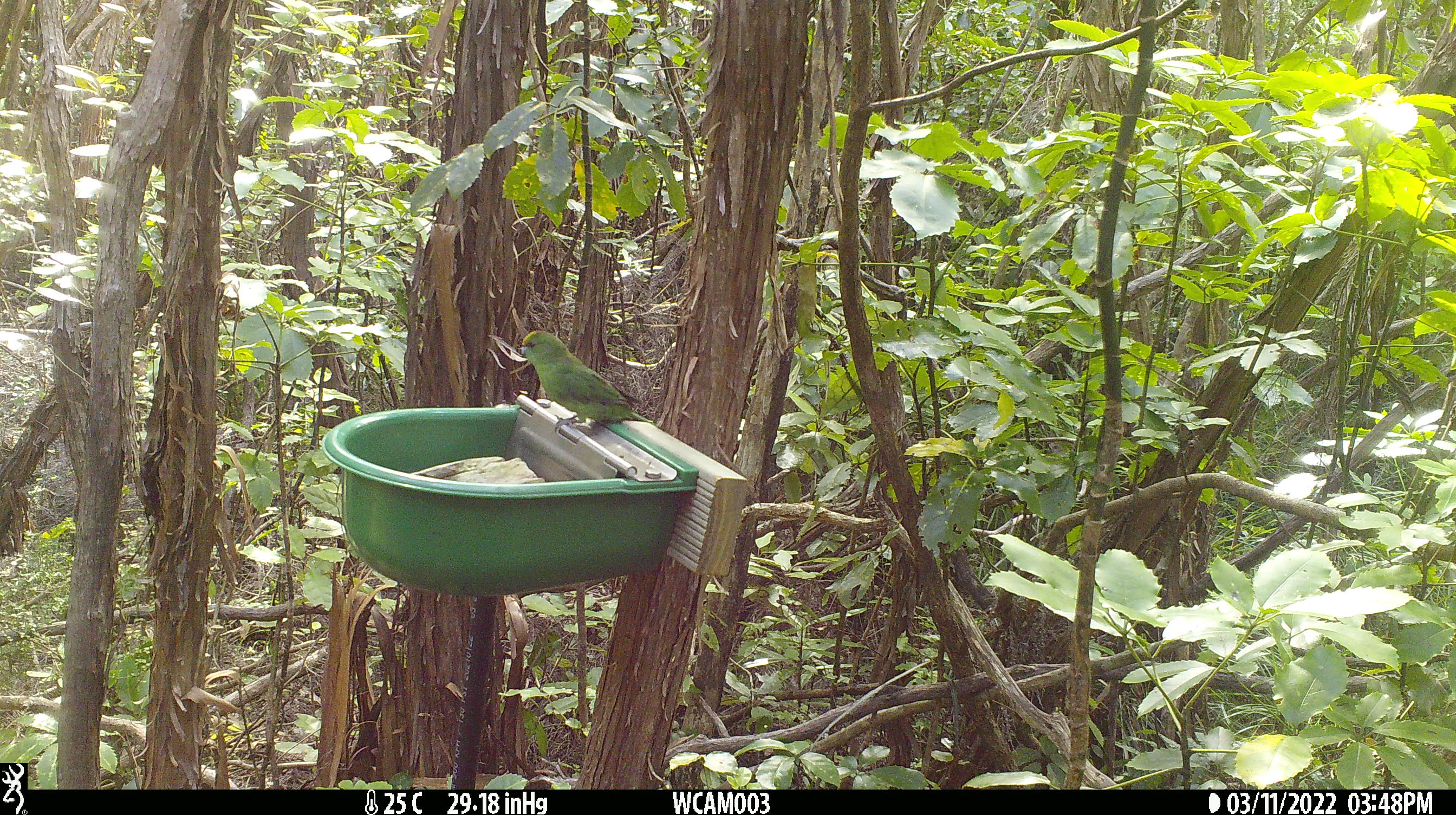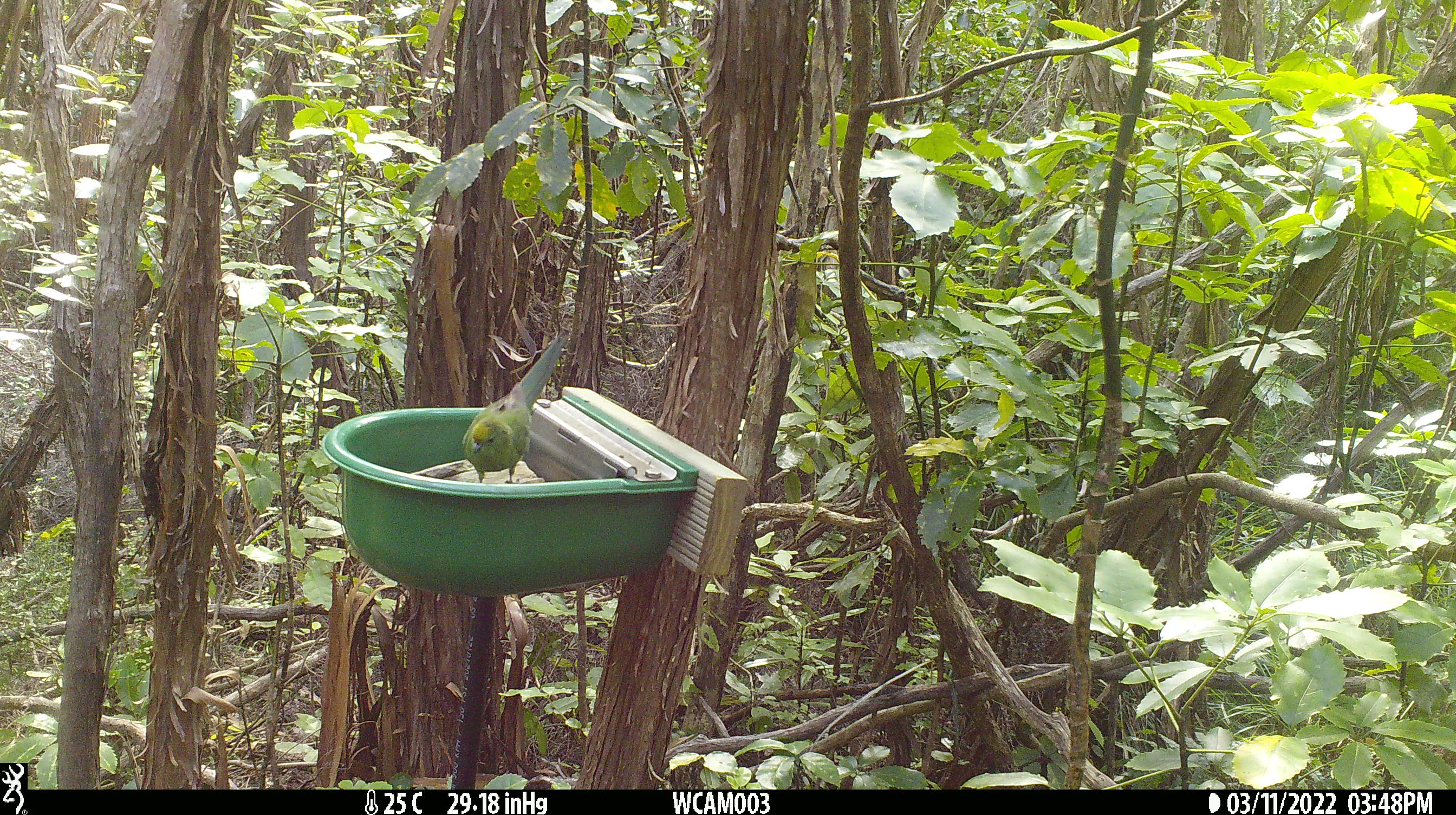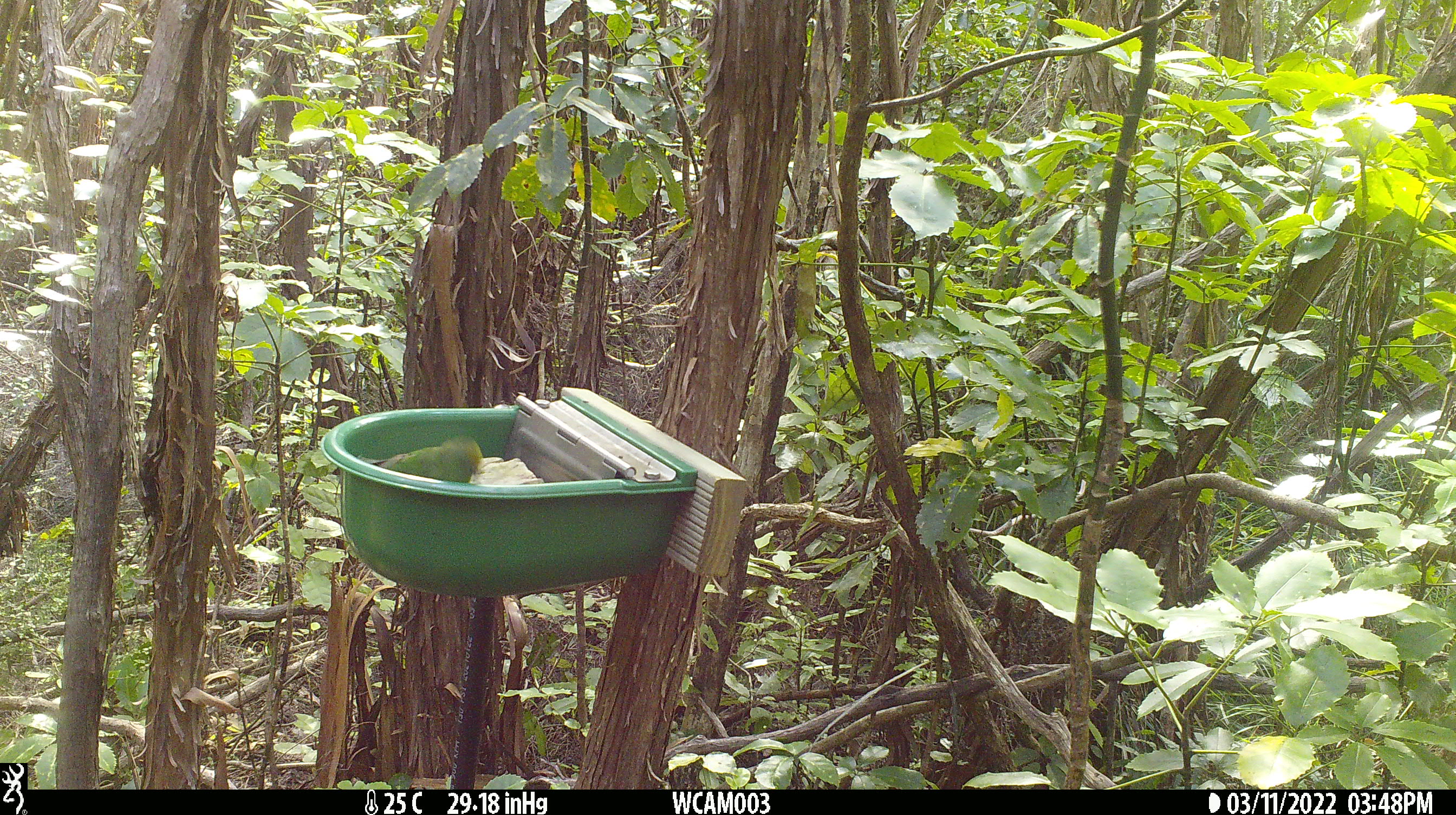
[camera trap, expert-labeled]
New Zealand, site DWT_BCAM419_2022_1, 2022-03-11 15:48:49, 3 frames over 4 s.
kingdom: Animalia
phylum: Chordata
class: Aves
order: Psittaciformes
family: Psittaculidae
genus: Cyanoramphus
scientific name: Cyanoramphus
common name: parakeet